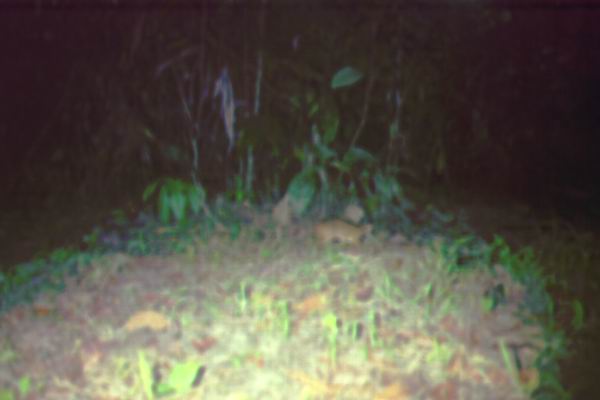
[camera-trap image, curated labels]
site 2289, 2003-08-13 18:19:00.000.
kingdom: Animalia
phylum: Chordata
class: Mammalia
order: Artiodactyla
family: Tragulidae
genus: Tragulus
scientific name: Tragulus javanicus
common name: javan chevrotain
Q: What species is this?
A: Tragulus javanicus (javan chevrotain).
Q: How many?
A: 1.